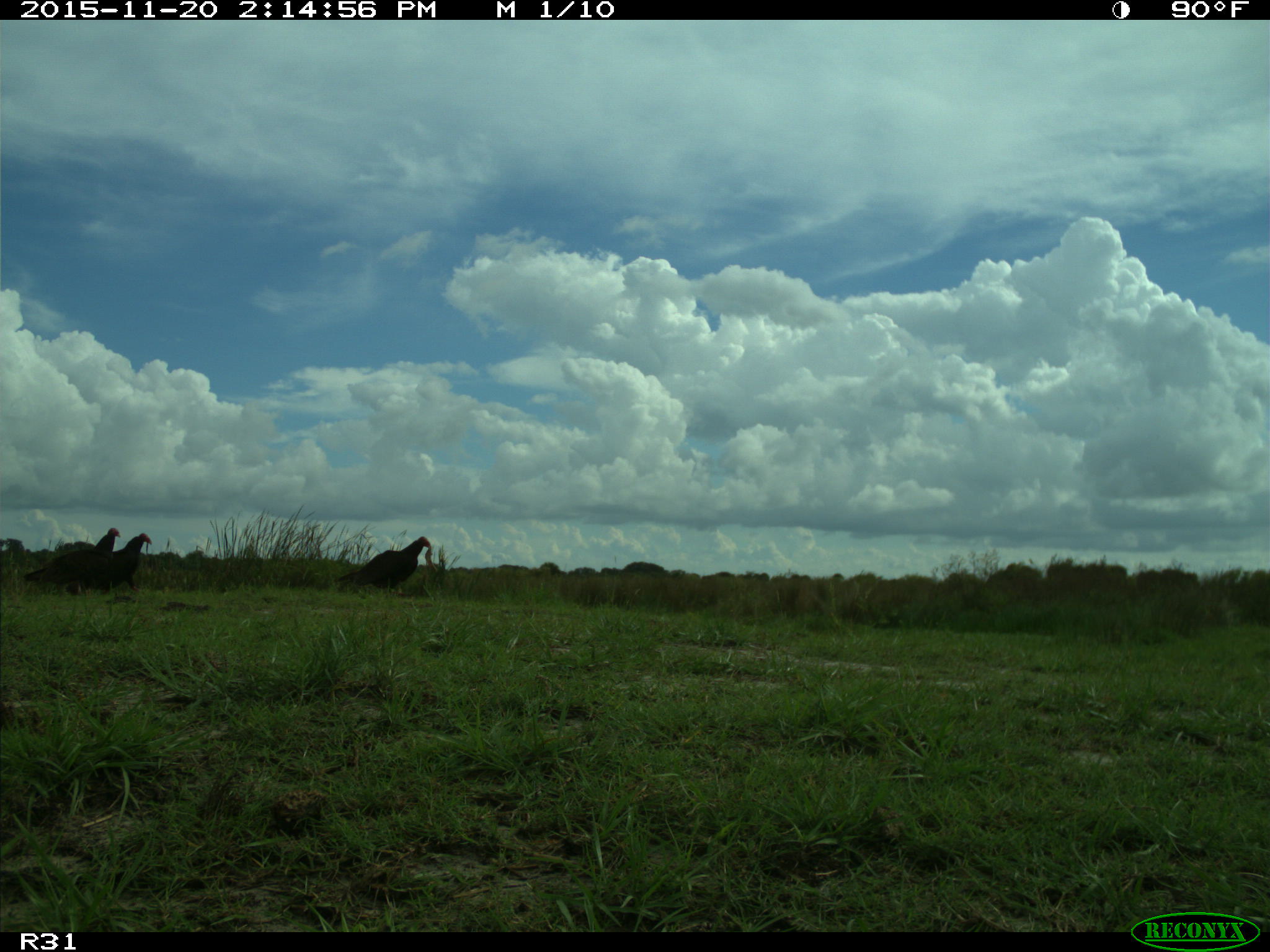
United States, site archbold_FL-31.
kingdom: Animalia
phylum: Chordata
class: Aves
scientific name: Aves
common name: birds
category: unidentified bird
Unidentified bird (birds) (Aves).